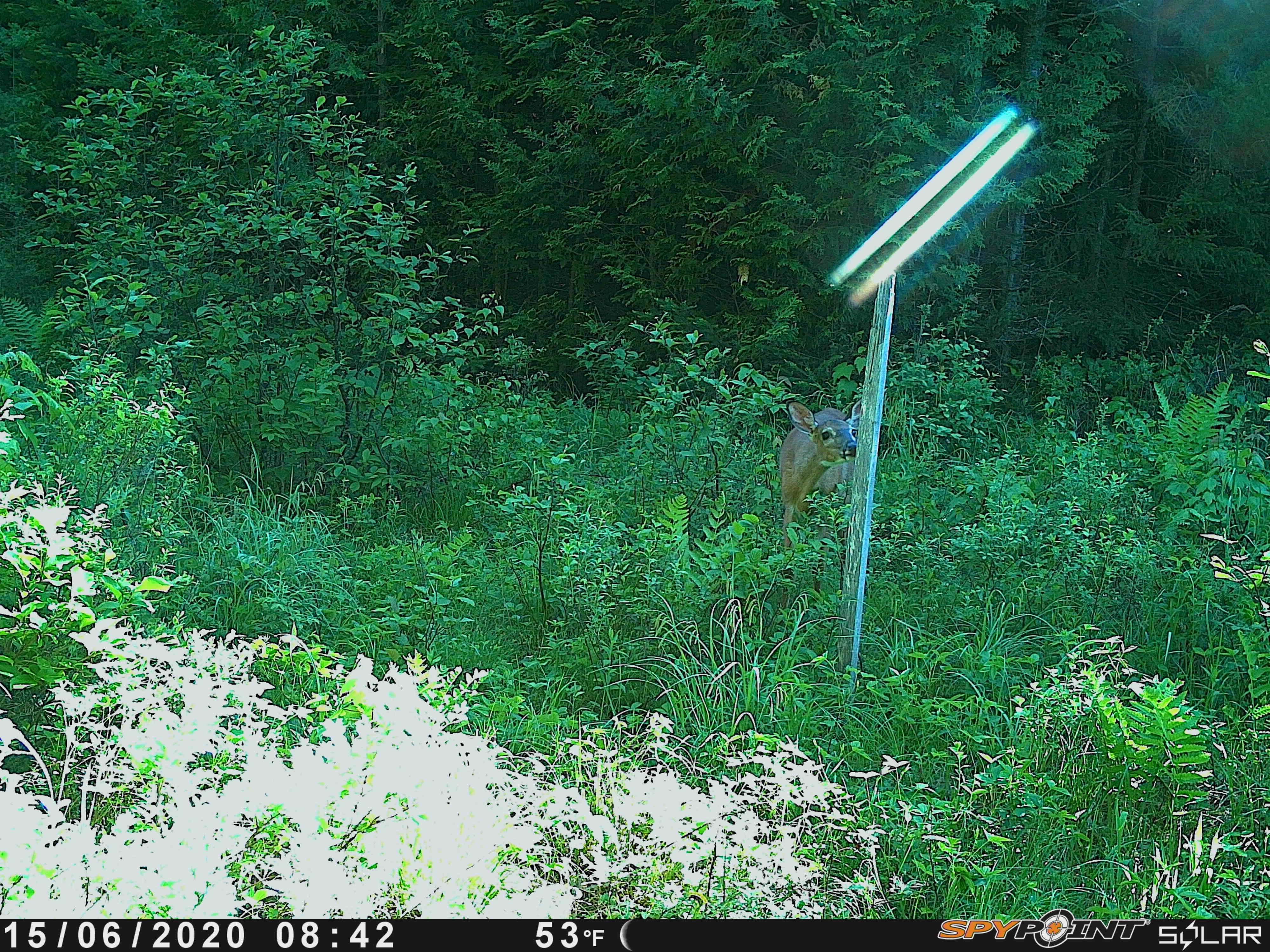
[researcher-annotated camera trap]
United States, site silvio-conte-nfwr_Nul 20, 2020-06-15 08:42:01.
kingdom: Animalia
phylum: Chordata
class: Mammalia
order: Artiodactyla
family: Cervidae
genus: Odocoileus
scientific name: Odocoileus virginianus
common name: white-tailed deer